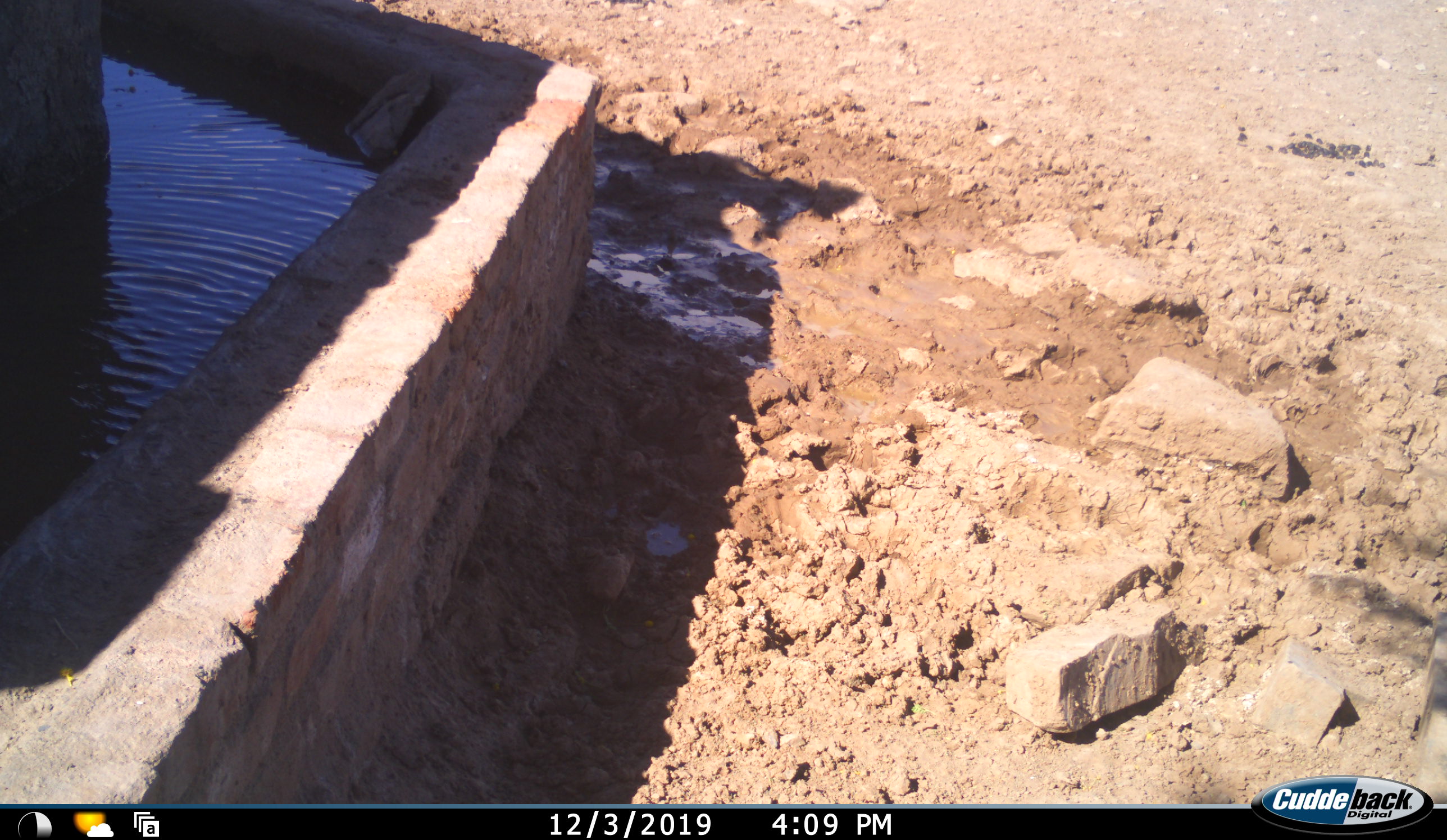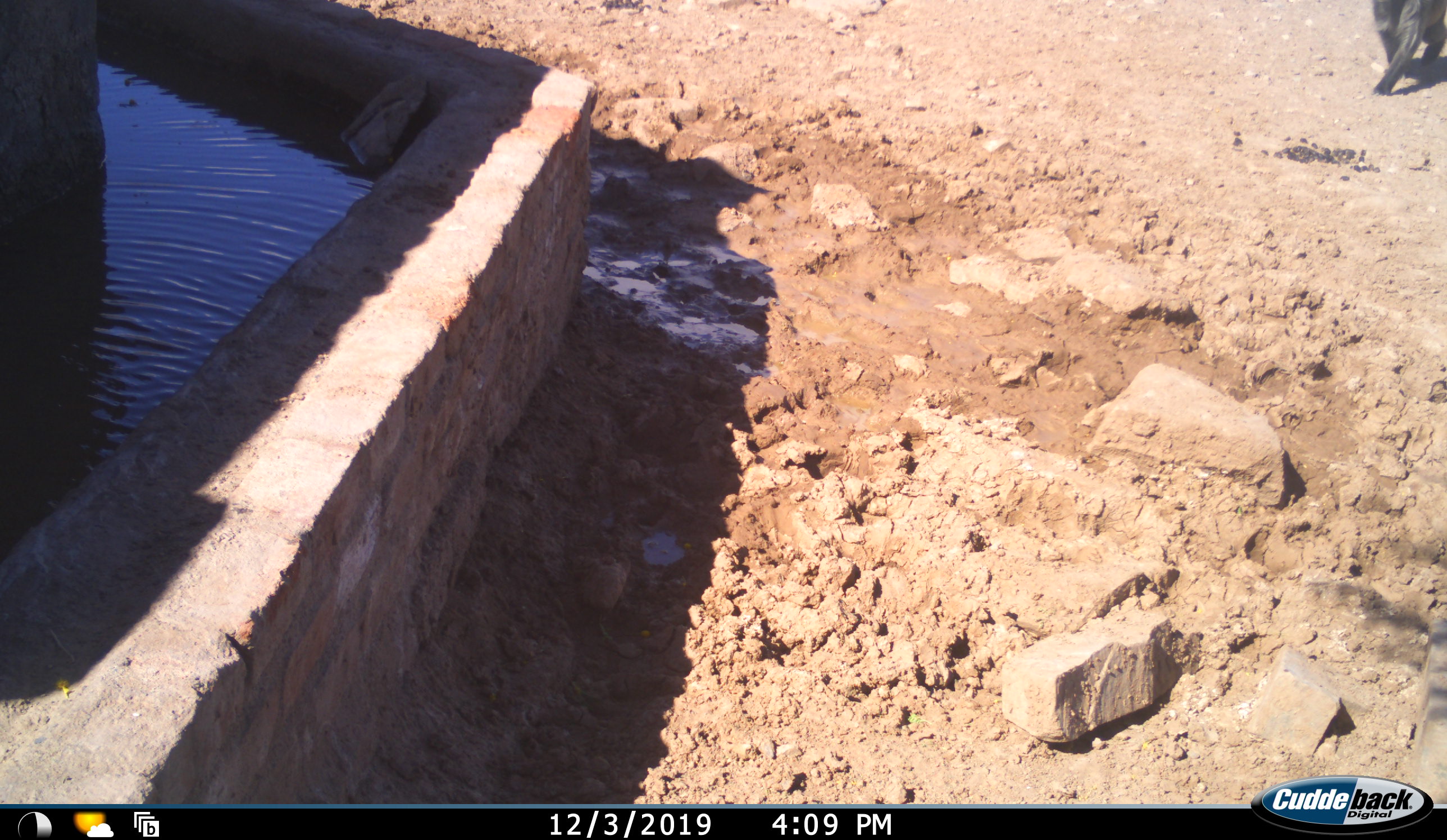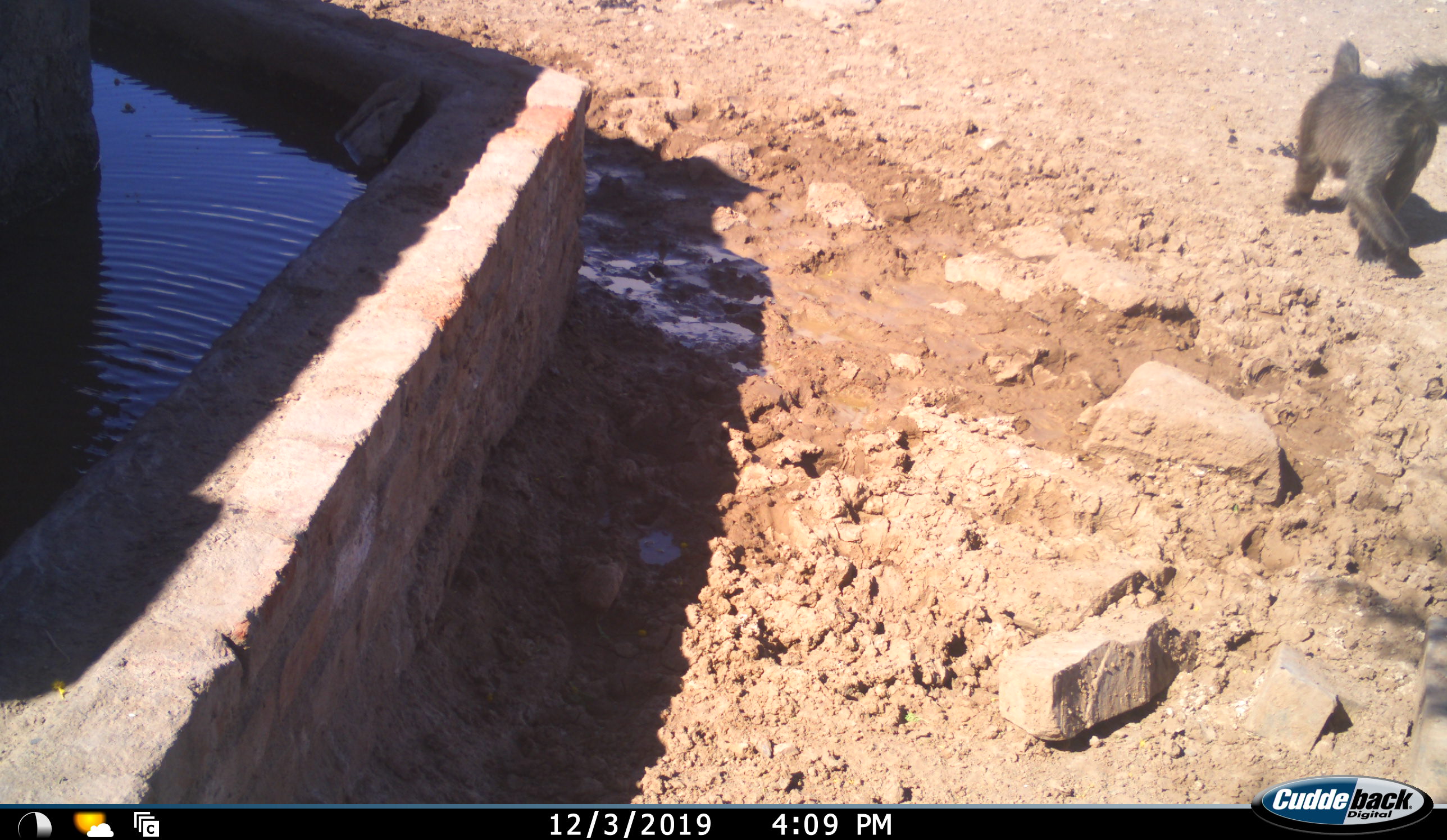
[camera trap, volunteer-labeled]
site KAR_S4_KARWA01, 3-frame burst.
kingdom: Animalia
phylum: Chordata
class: Mammalia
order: Primates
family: Cercopithecidae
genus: Papio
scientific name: Papio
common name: baboon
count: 1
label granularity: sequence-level